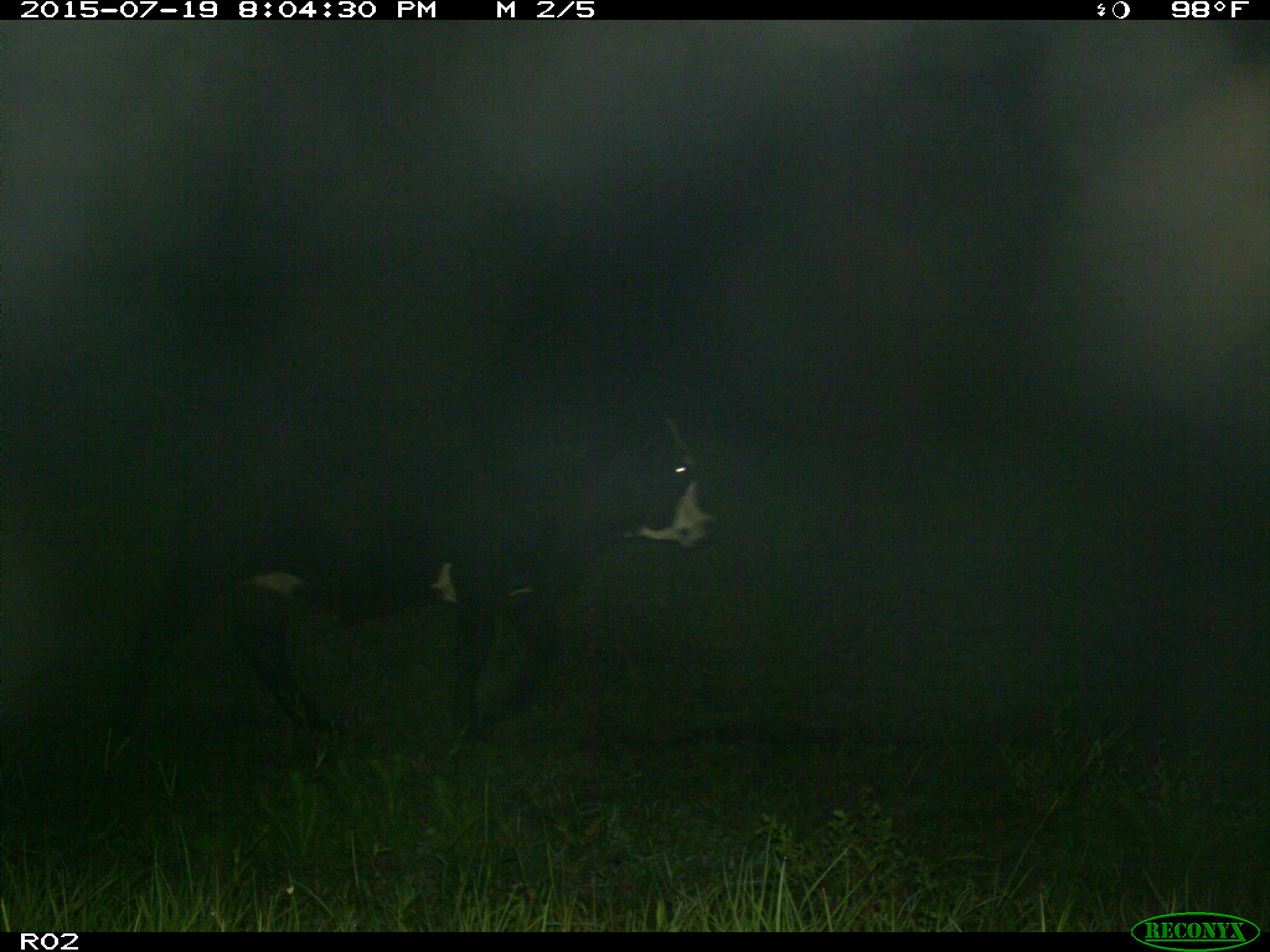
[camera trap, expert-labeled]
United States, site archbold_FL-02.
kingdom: Animalia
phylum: Chordata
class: Mammalia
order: Artiodactyla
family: Bovidae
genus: Bos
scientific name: Bos taurus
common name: domestic cow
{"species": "Bos taurus (domestic cow)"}